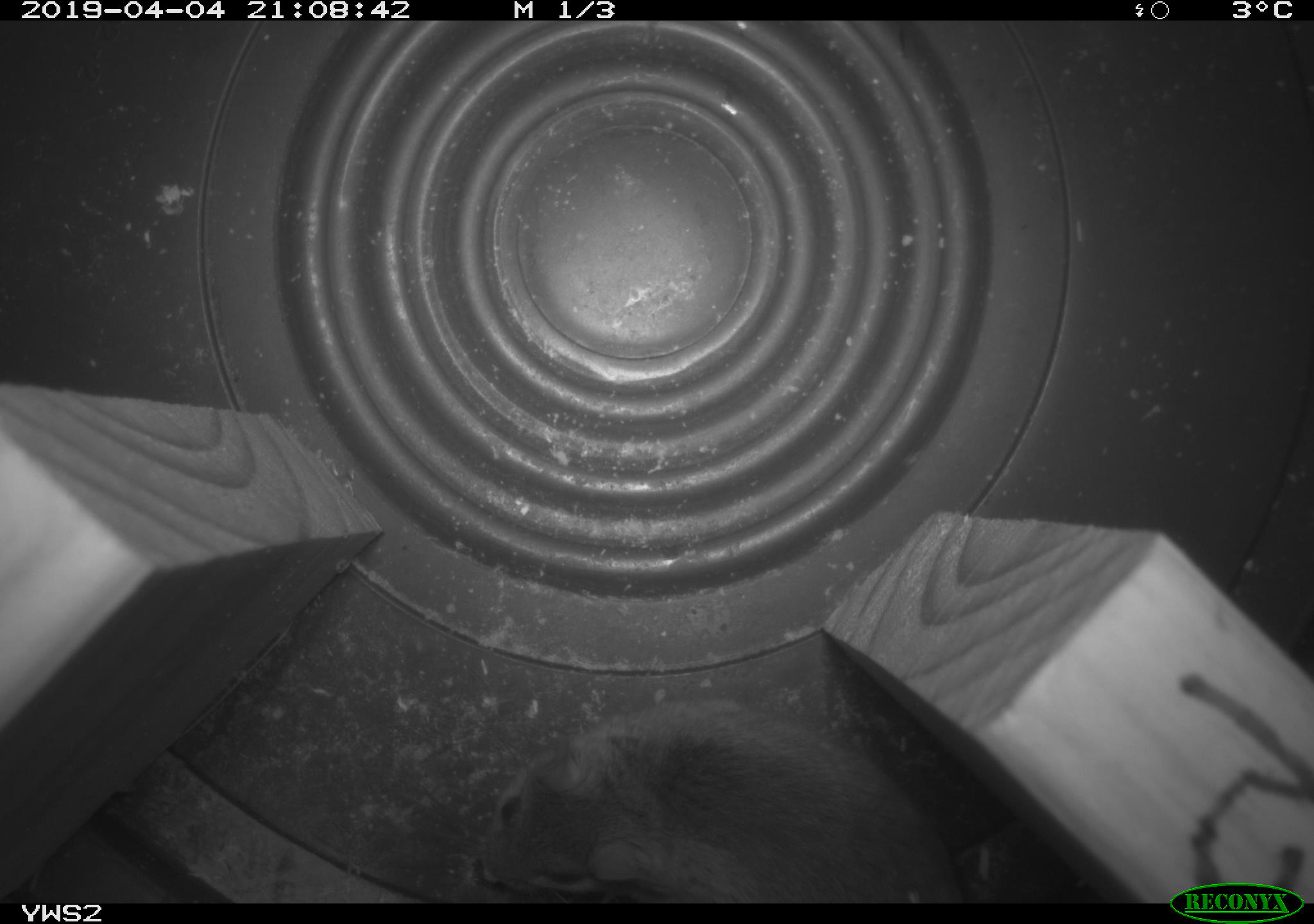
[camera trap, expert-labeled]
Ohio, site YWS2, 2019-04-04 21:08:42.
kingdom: Animalia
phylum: Chordata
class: Mammalia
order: Rodentia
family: Cricetidae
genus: Peromyscus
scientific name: Peromyscus leucopus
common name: white-footed mouse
White-footed mouse (Peromyscus leucopus).